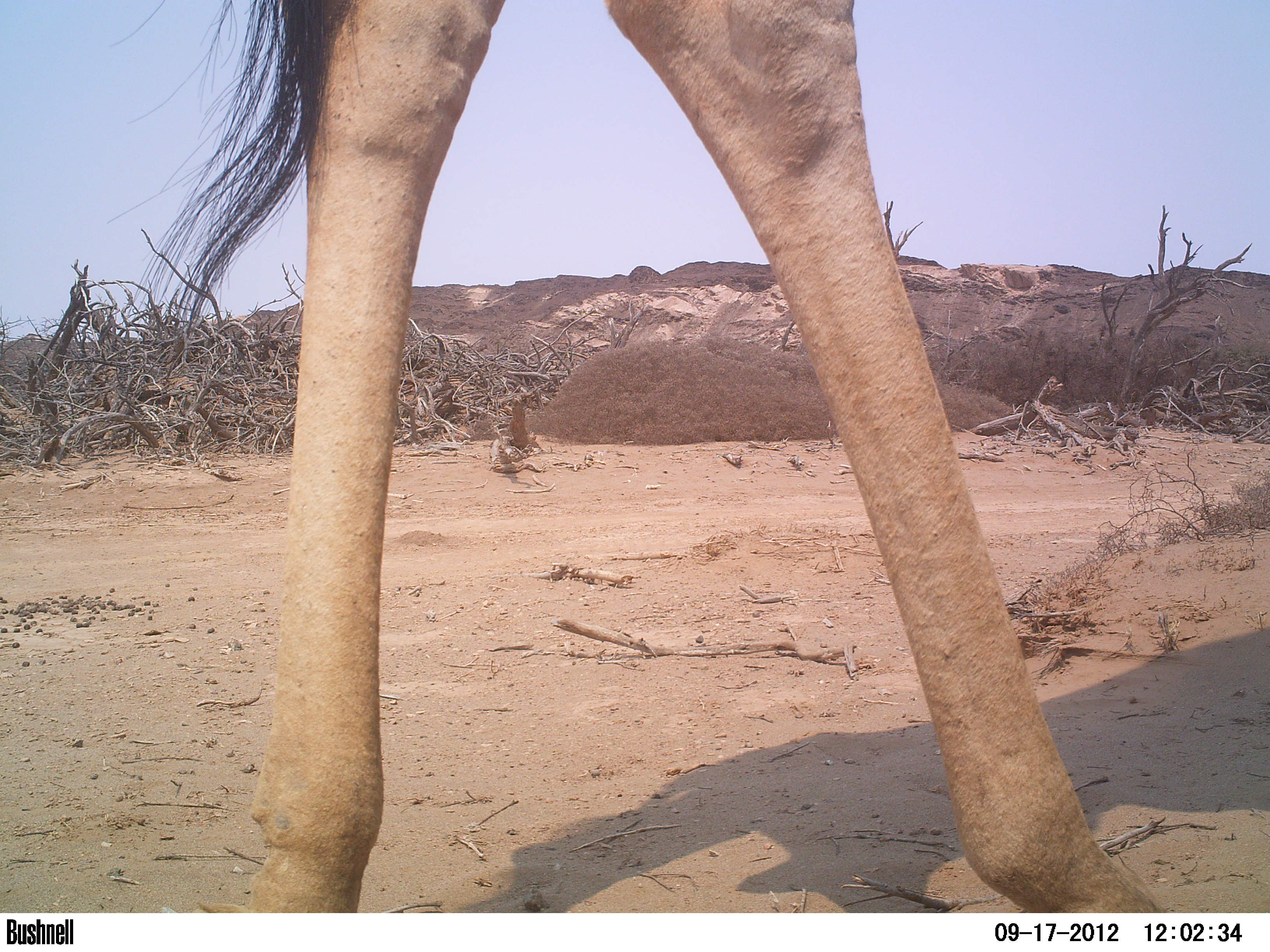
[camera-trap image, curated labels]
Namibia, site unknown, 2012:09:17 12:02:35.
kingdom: Animalia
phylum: Chordata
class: Mammalia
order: Artiodactyla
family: Giraffidae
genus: Giraffa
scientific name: Giraffa camelopardalis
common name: giraffe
Giraffa camelopardalis (giraffe).